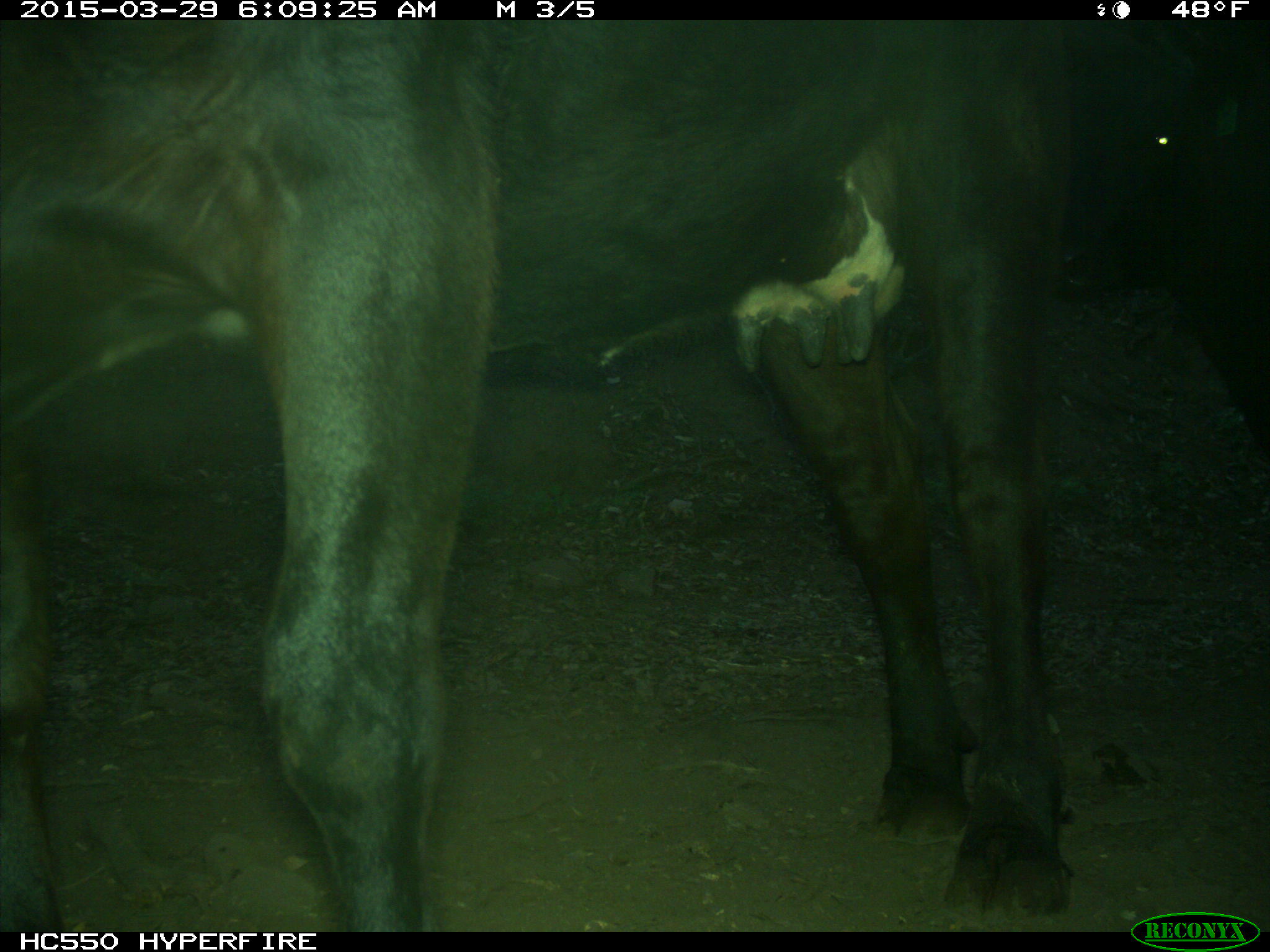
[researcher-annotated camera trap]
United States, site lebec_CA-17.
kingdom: Animalia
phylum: Chordata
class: Mammalia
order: Artiodactyla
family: Bovidae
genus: Bos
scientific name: Bos taurus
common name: domestic cow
Bos taurus (domestic cow).